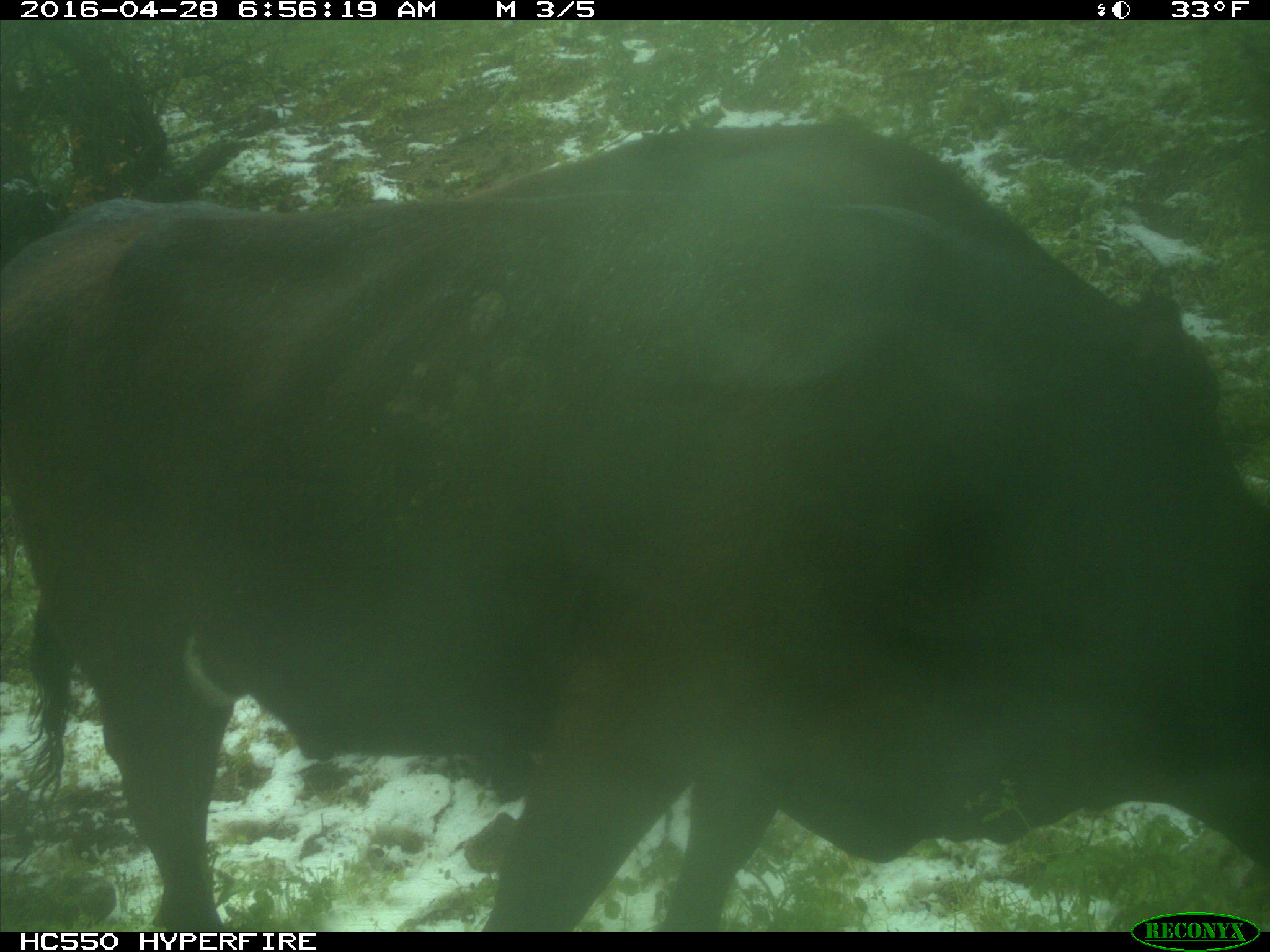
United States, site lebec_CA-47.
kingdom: Animalia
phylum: Chordata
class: Mammalia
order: Artiodactyla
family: Bovidae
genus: Bos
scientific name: Bos taurus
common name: domestic cow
Bos taurus (domestic cow).